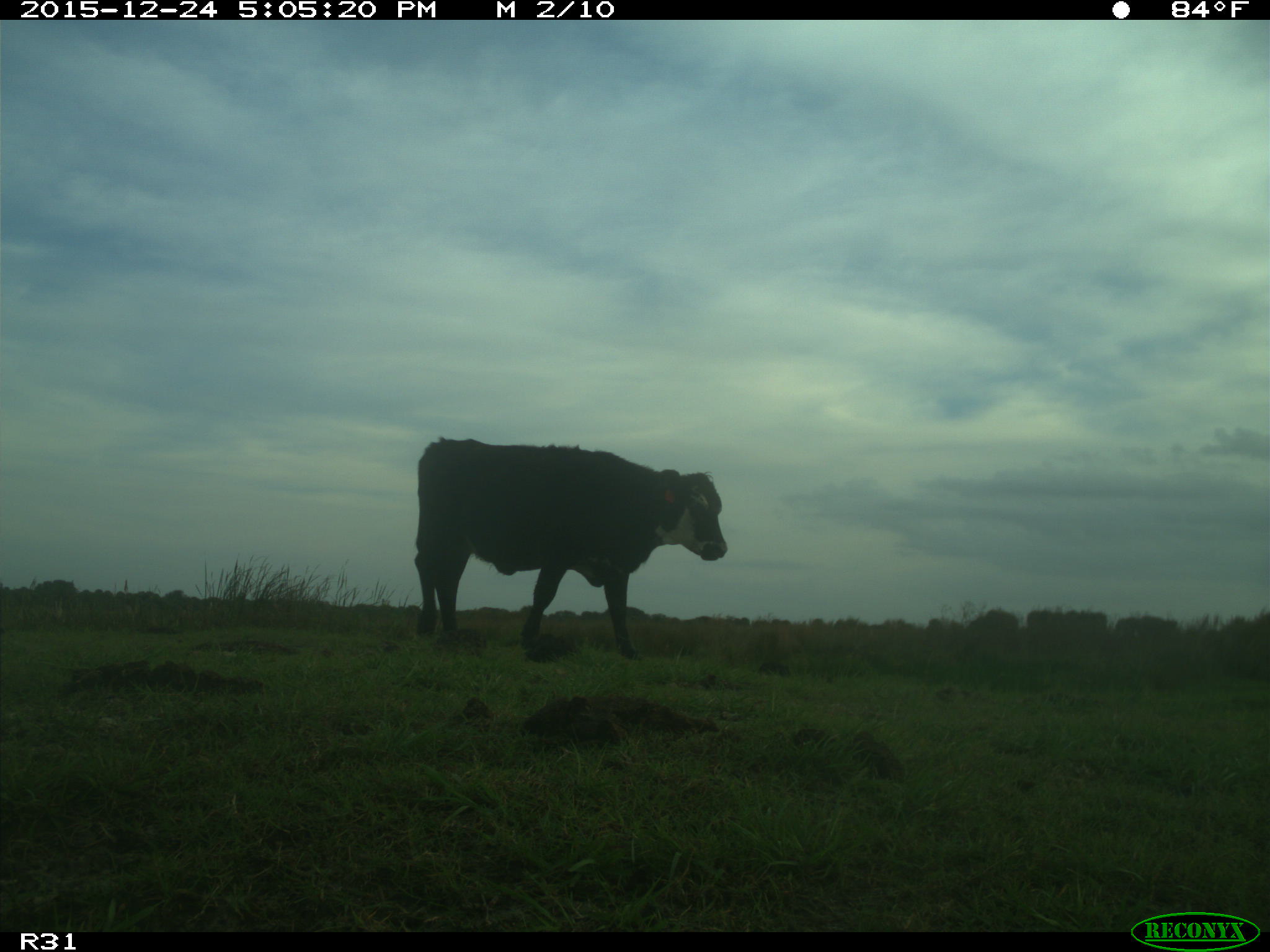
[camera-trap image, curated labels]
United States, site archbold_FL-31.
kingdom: Animalia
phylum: Chordata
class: Mammalia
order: Artiodactyla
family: Bovidae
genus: Bos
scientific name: Bos taurus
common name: domestic cow